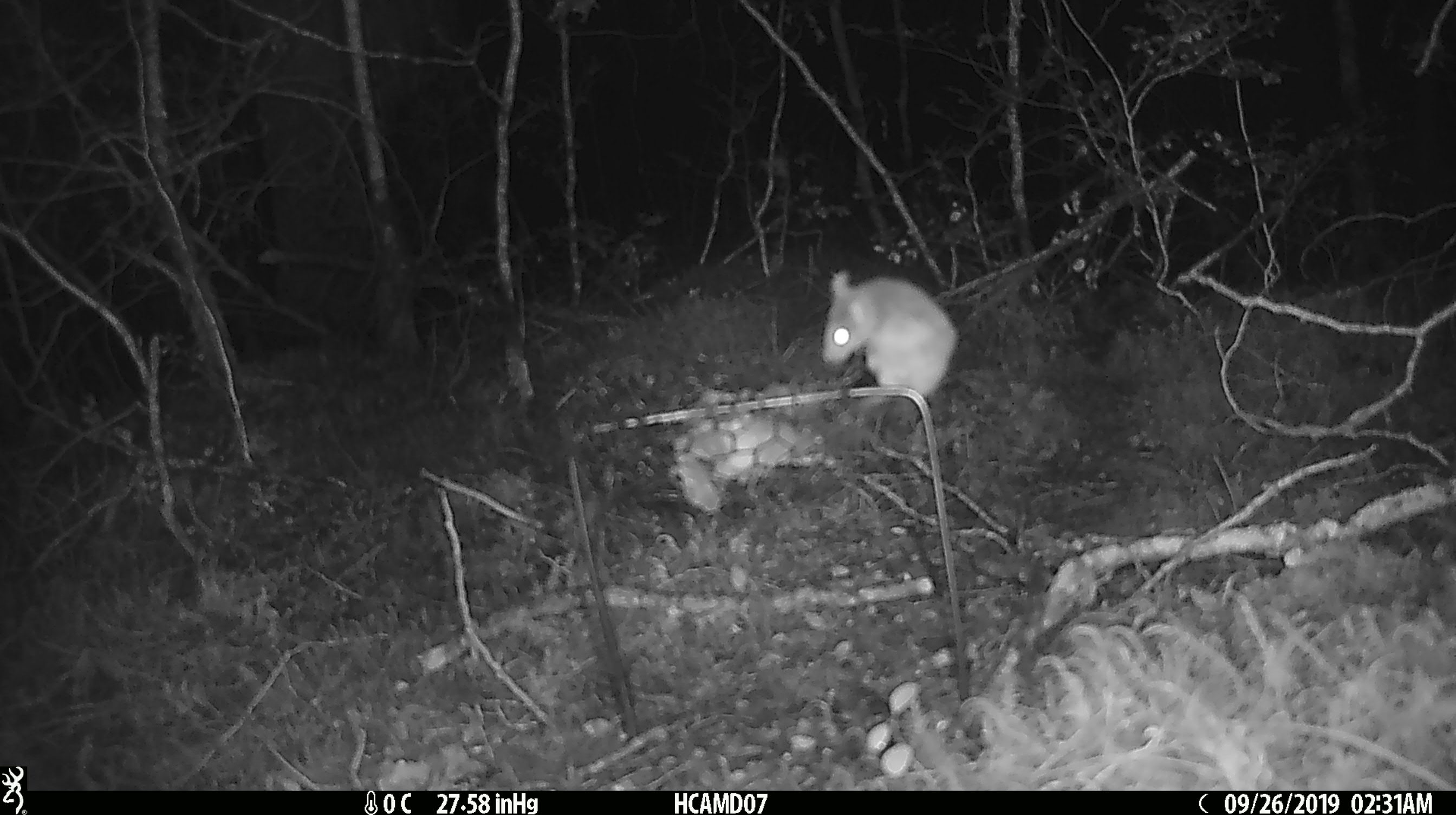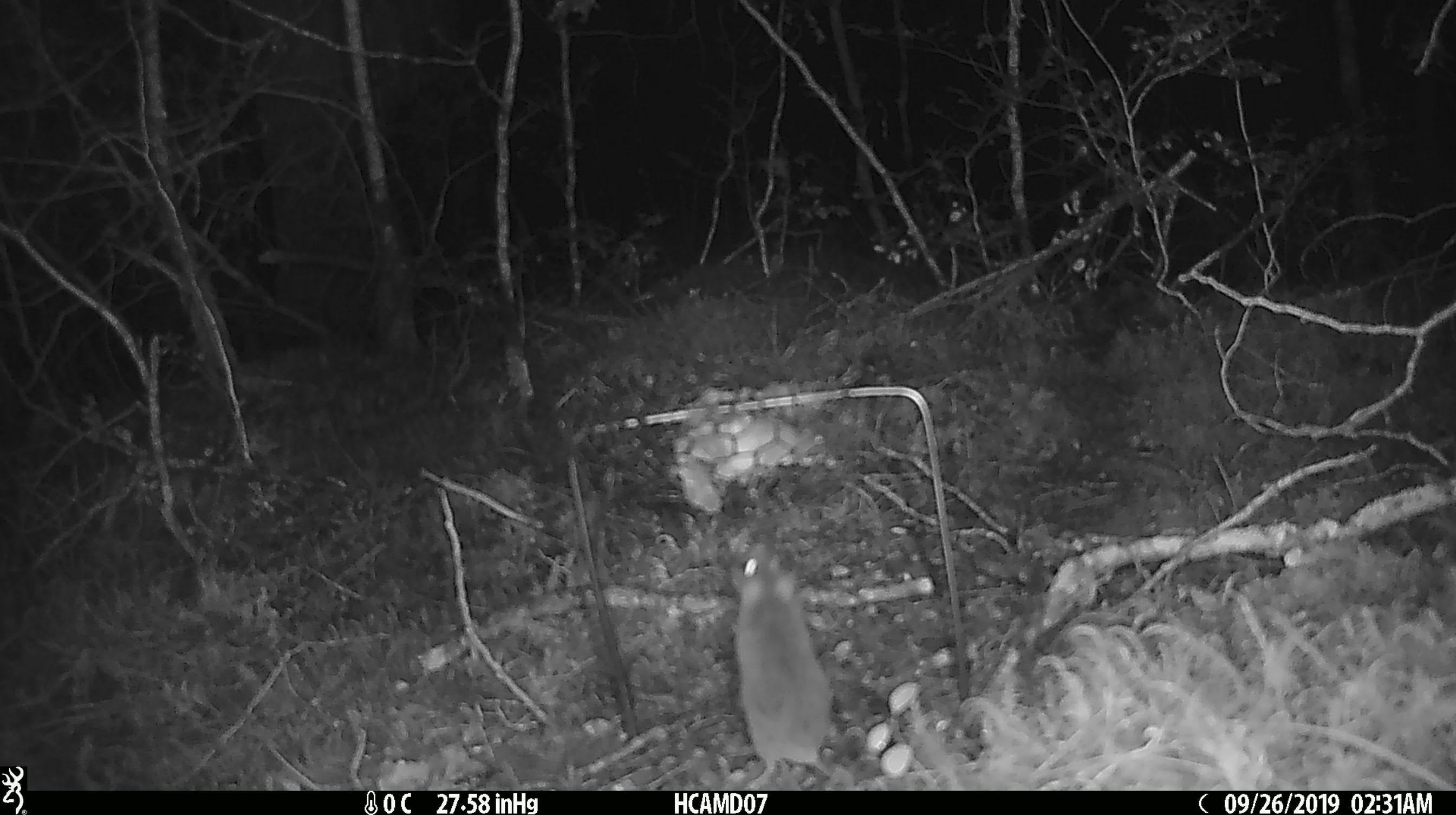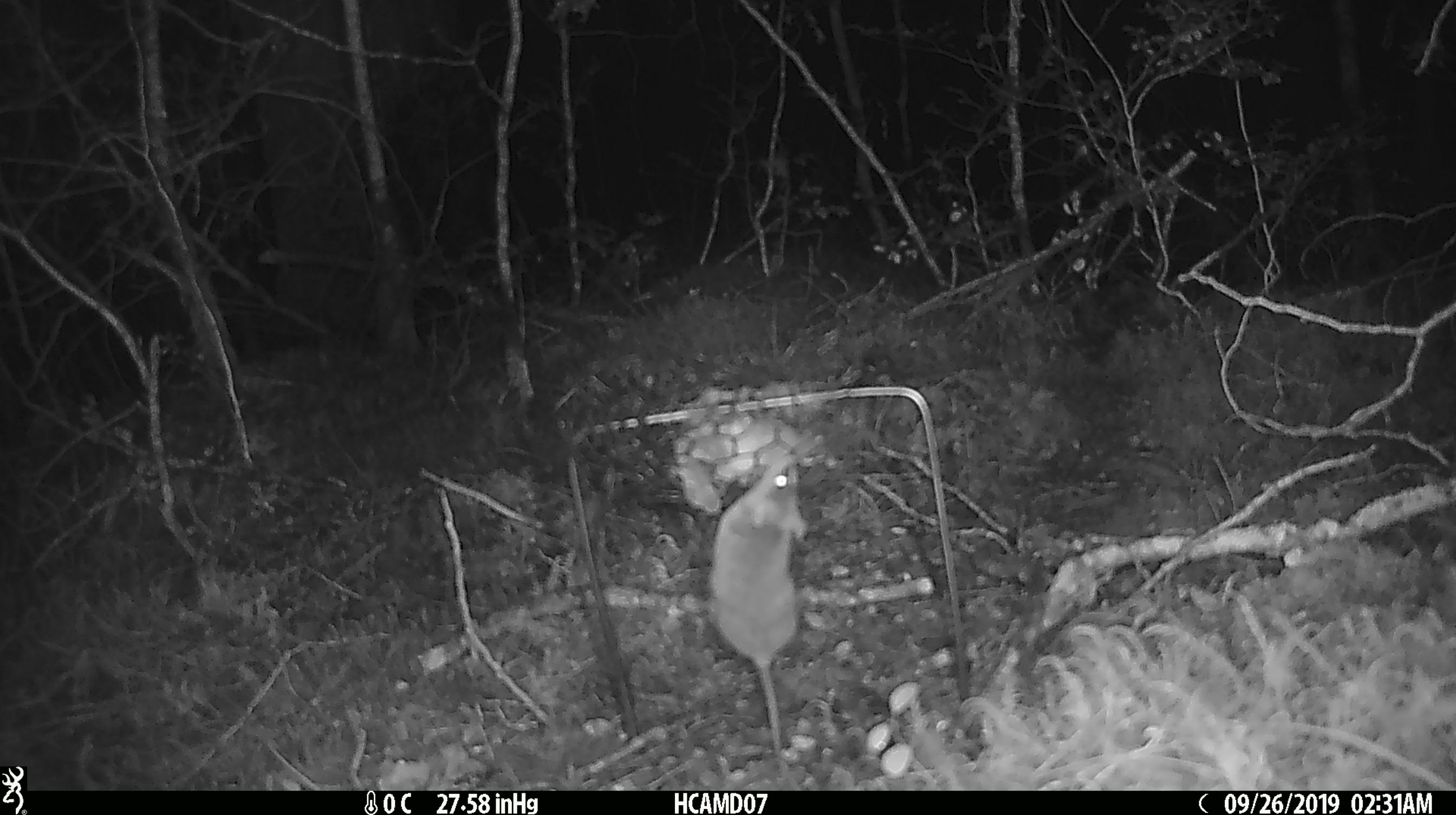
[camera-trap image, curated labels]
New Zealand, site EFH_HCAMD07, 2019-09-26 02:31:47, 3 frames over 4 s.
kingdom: Animalia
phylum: Chordata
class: Mammalia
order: Rodentia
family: Muridae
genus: Mus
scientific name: Mus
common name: mouse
Mouse (Mus).